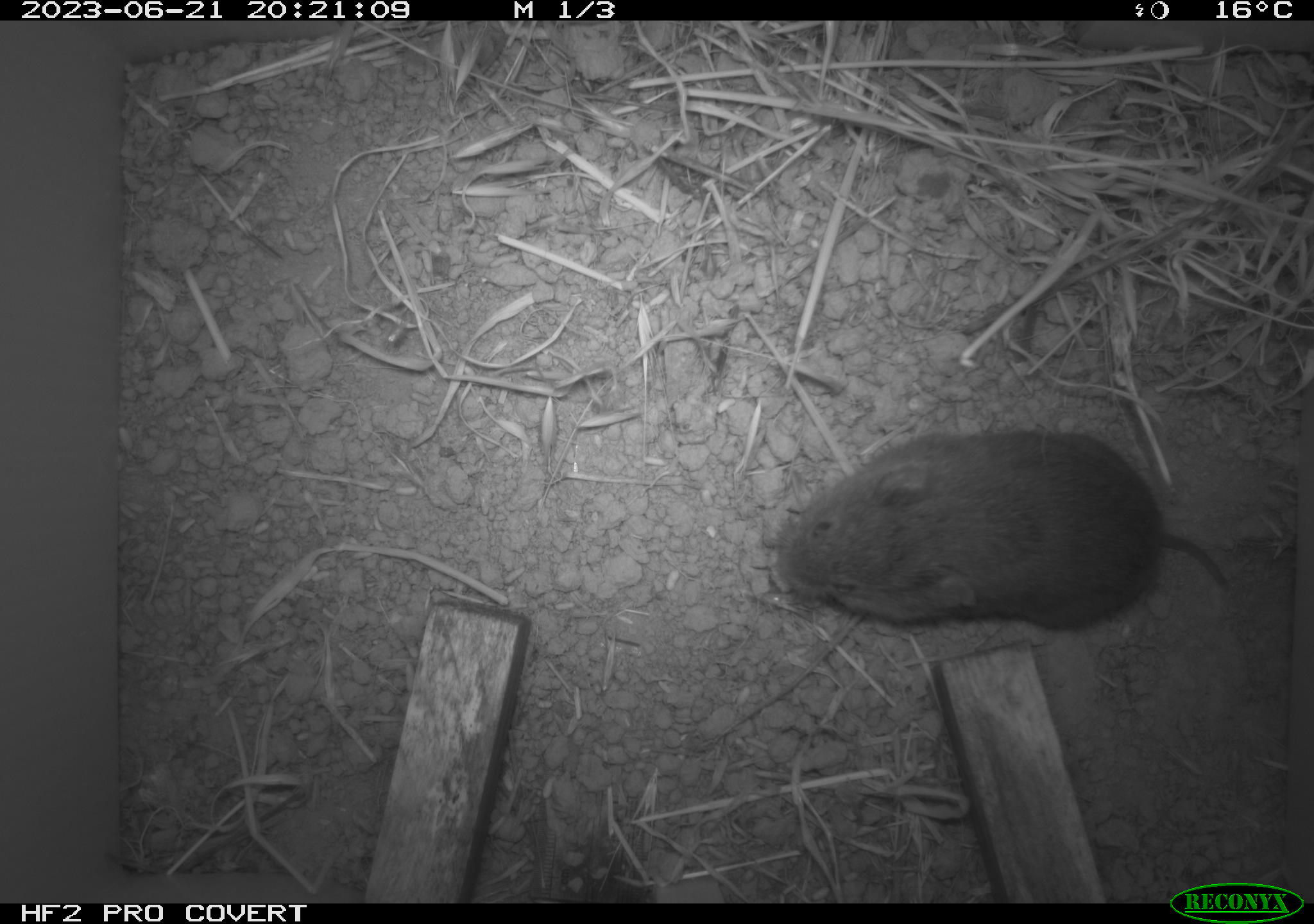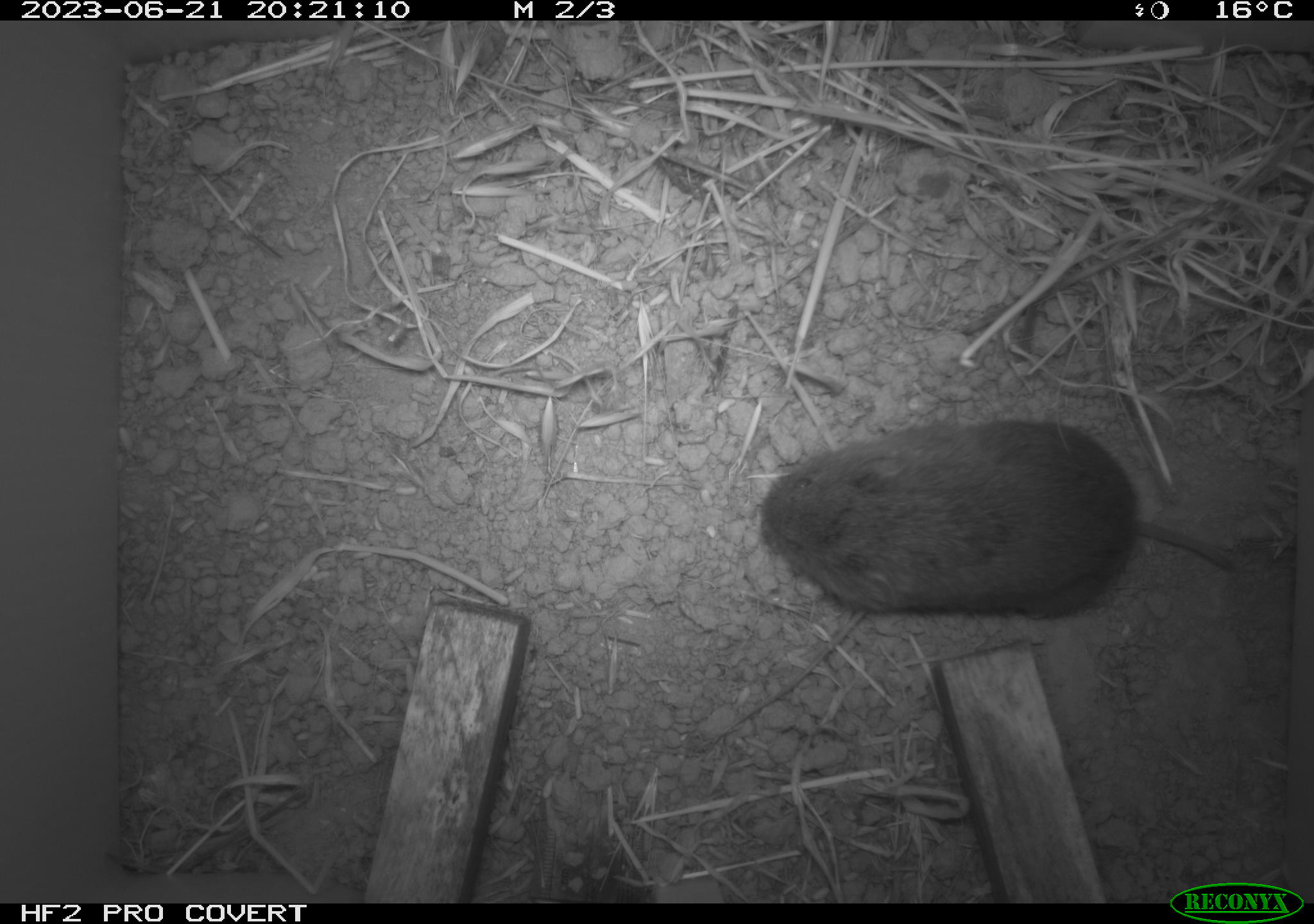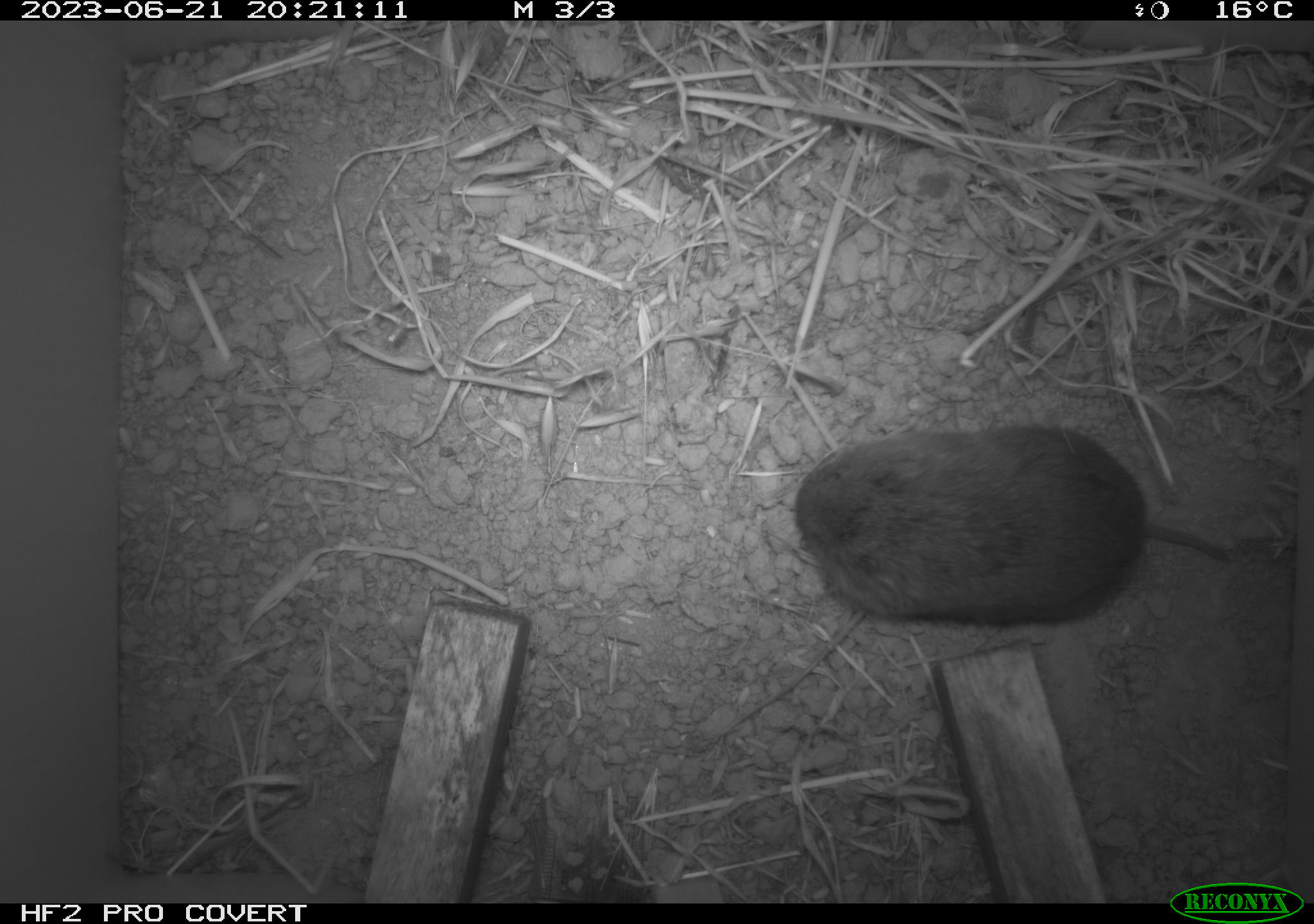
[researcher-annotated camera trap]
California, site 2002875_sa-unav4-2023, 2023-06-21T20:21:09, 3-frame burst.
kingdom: Animalia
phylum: Chordata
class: Mammalia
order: Rodentia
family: Cricetidae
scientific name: Arvicolinae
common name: voles, lemmings, and muskrats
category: arvicolinae subfamily